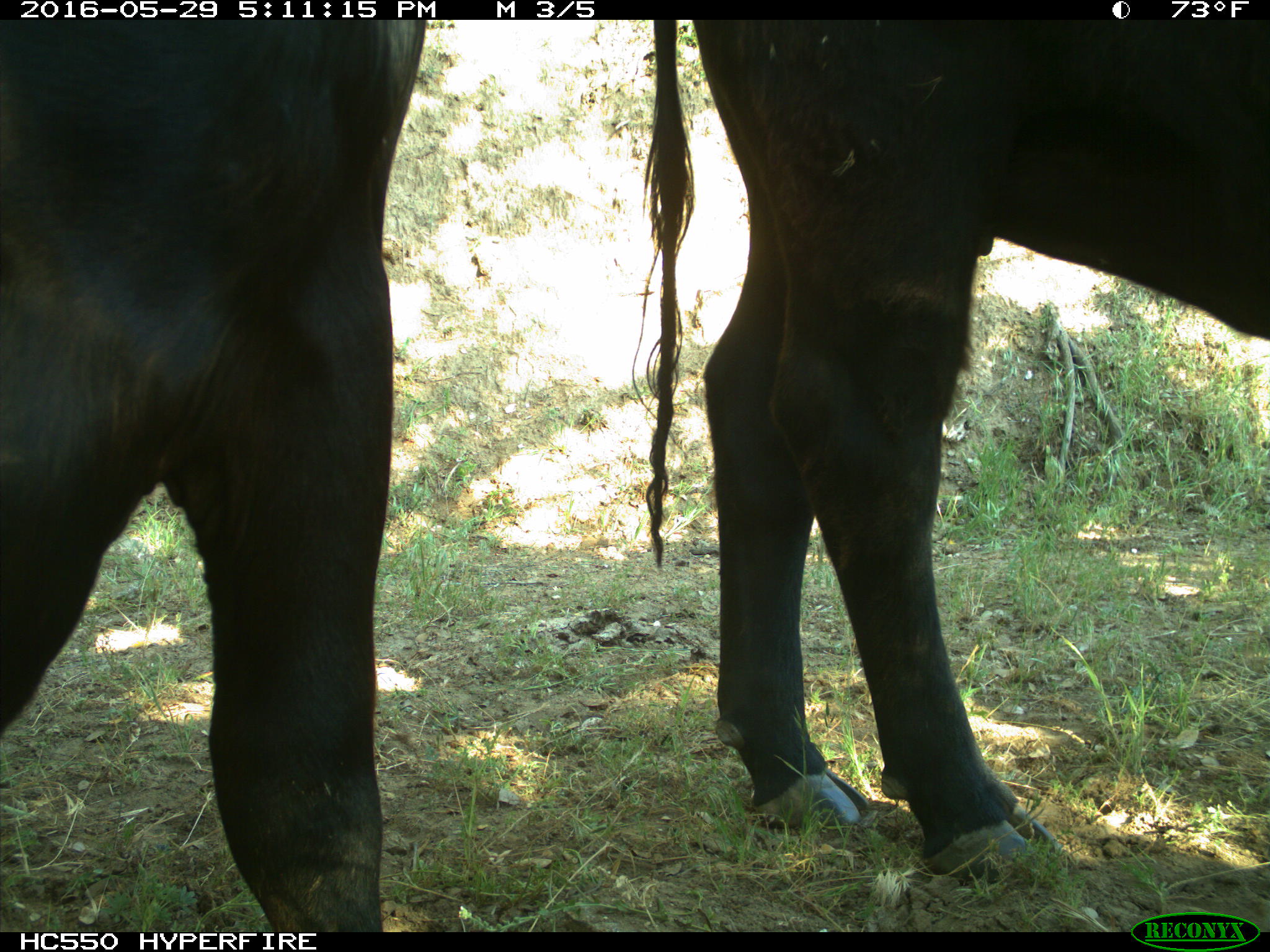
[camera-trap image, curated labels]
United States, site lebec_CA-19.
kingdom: Animalia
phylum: Chordata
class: Mammalia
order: Artiodactyla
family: Bovidae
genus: Bos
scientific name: Bos taurus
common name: domestic cow